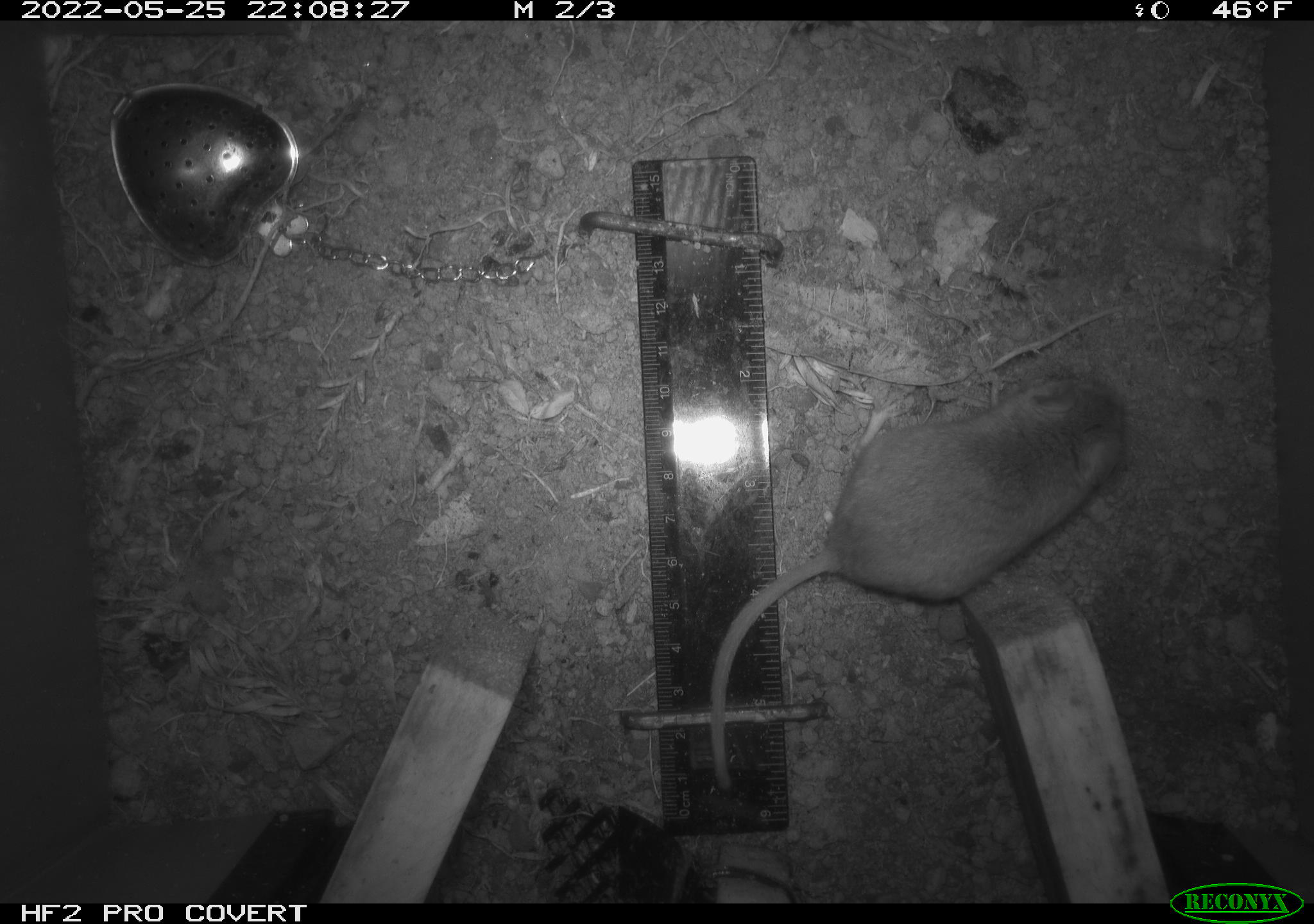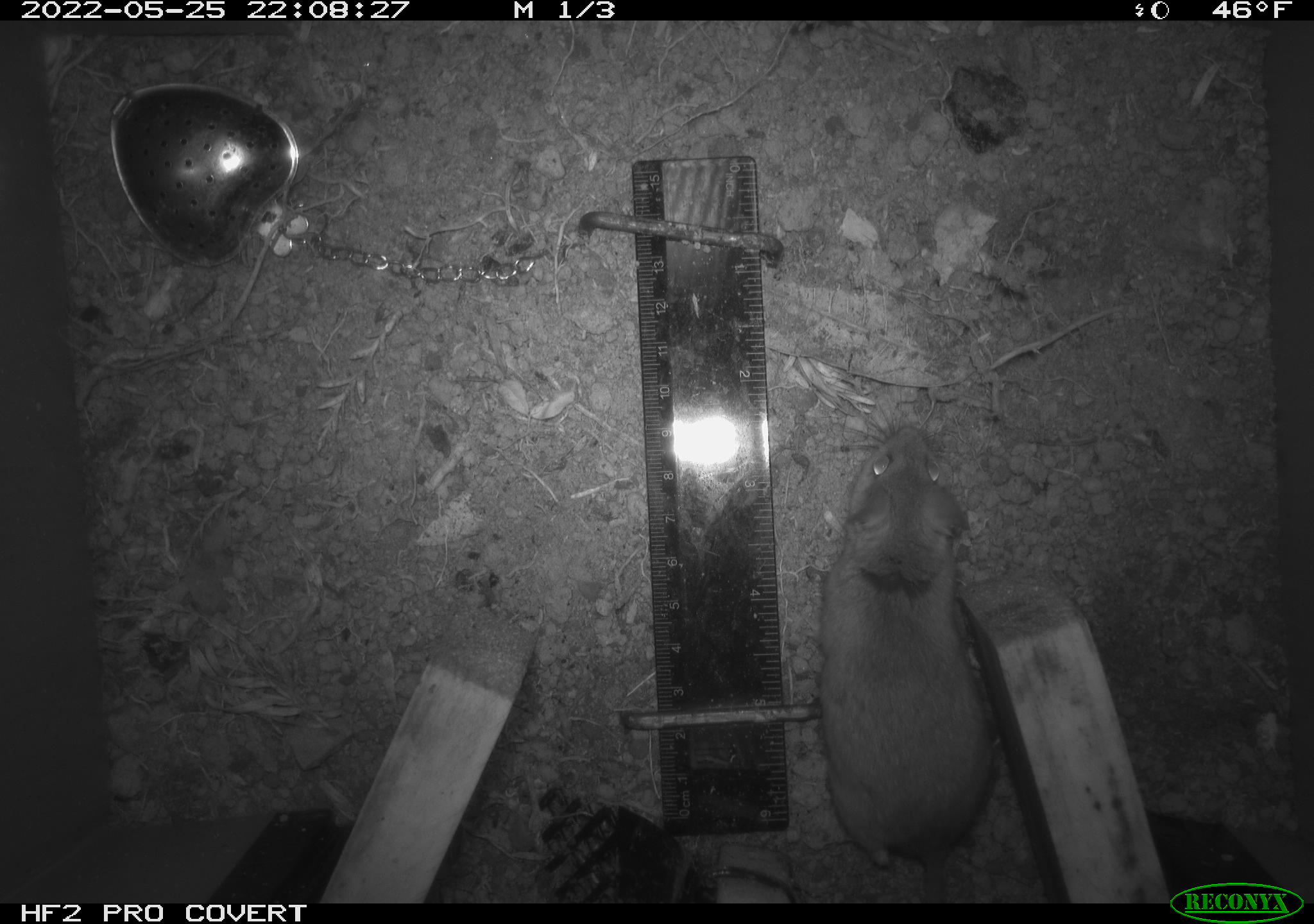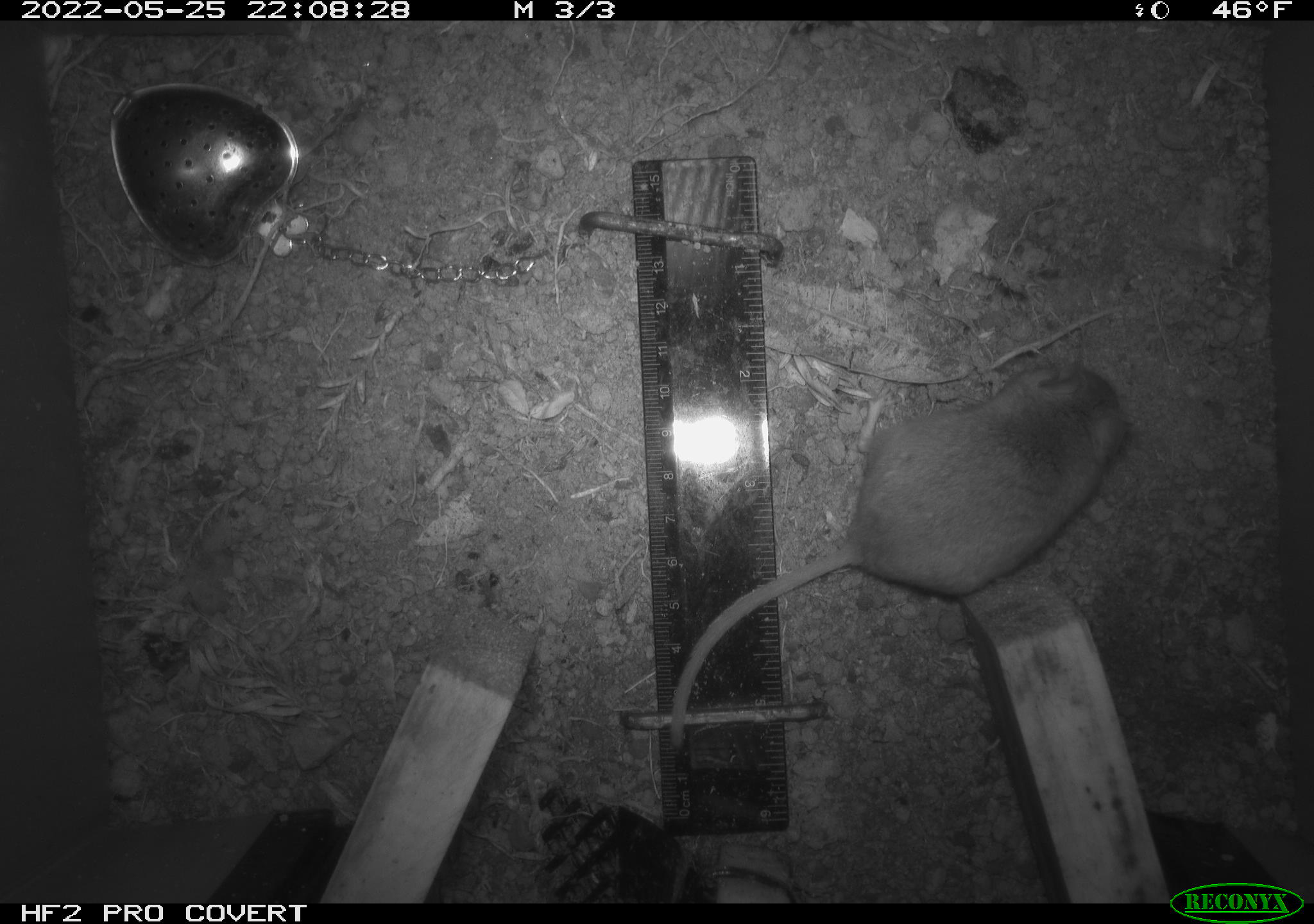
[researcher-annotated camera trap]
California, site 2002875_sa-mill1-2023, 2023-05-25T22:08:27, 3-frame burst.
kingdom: Animalia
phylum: Chordata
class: Mammalia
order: Rodentia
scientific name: Rodentia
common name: mouse species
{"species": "mouse species (Rodentia)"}